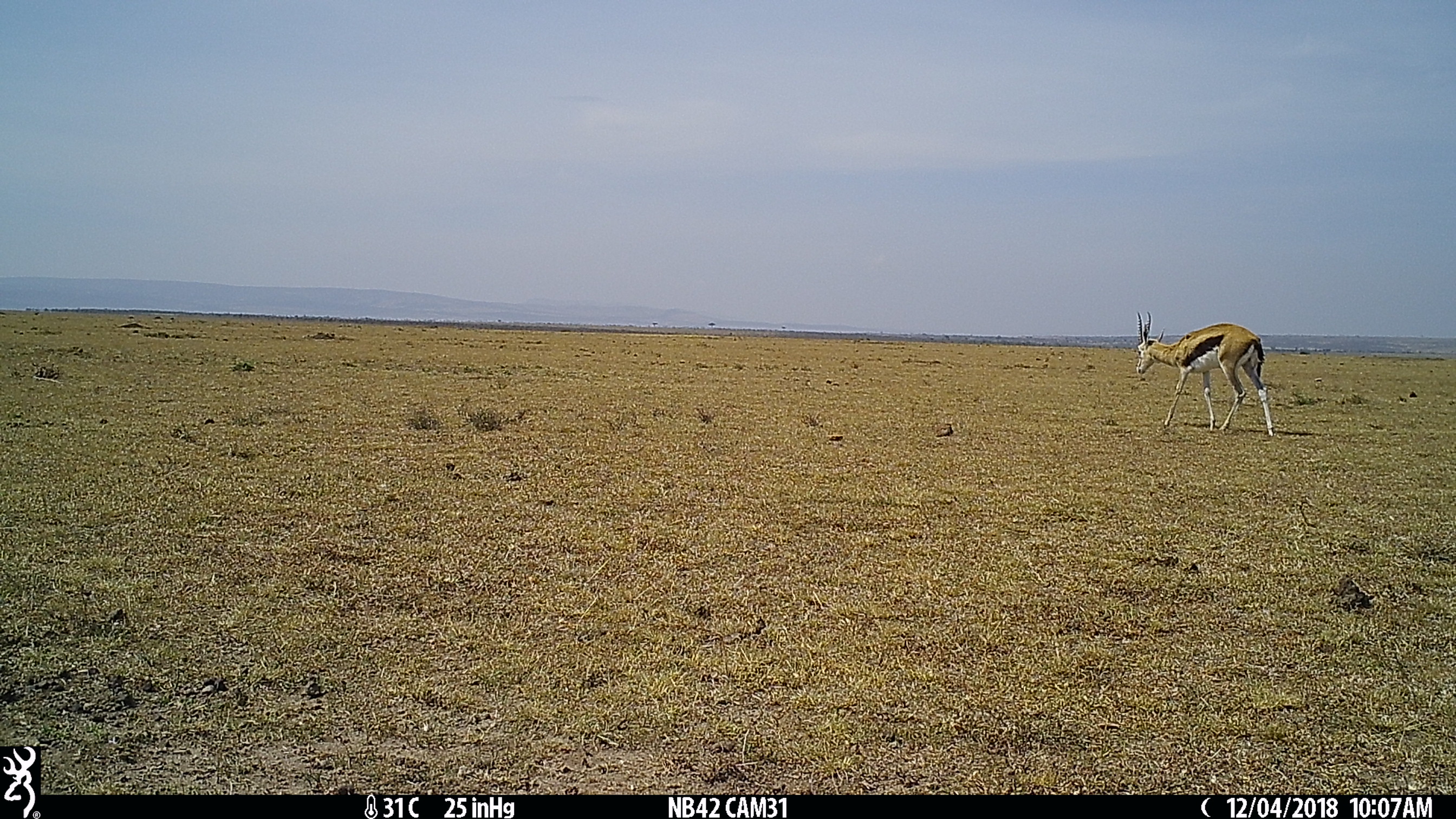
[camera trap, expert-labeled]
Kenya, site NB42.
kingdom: Animalia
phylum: Chordata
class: Mammalia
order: Artiodactyla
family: Bovidae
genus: Eudorcas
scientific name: Eudorcas thomsonii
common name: thomon's gazelle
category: gazelle thomsons